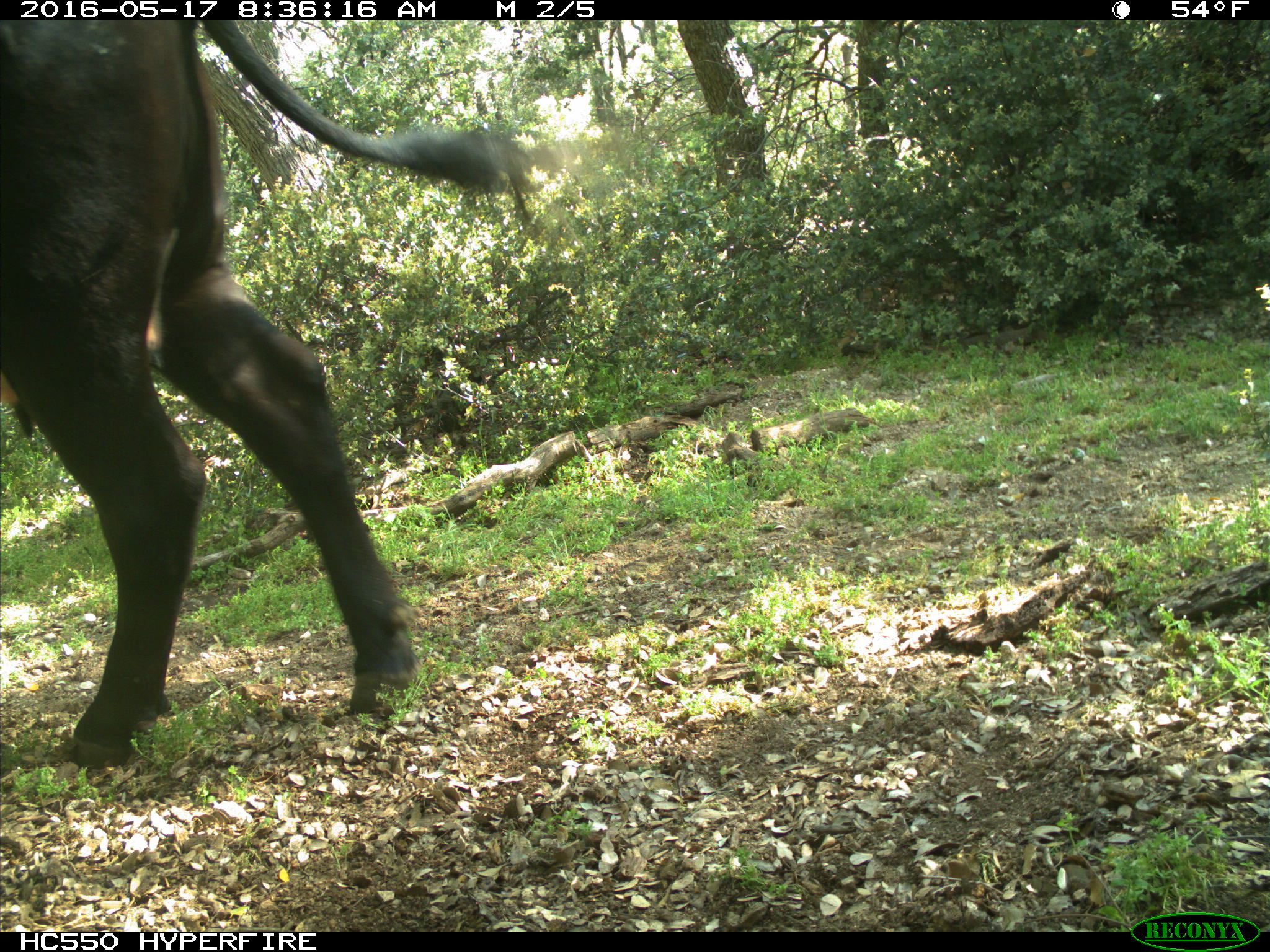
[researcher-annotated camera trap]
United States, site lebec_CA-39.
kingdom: Animalia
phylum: Chordata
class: Mammalia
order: Artiodactyla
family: Bovidae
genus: Bos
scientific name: Bos taurus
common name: domestic cow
Bos taurus (domestic cow).